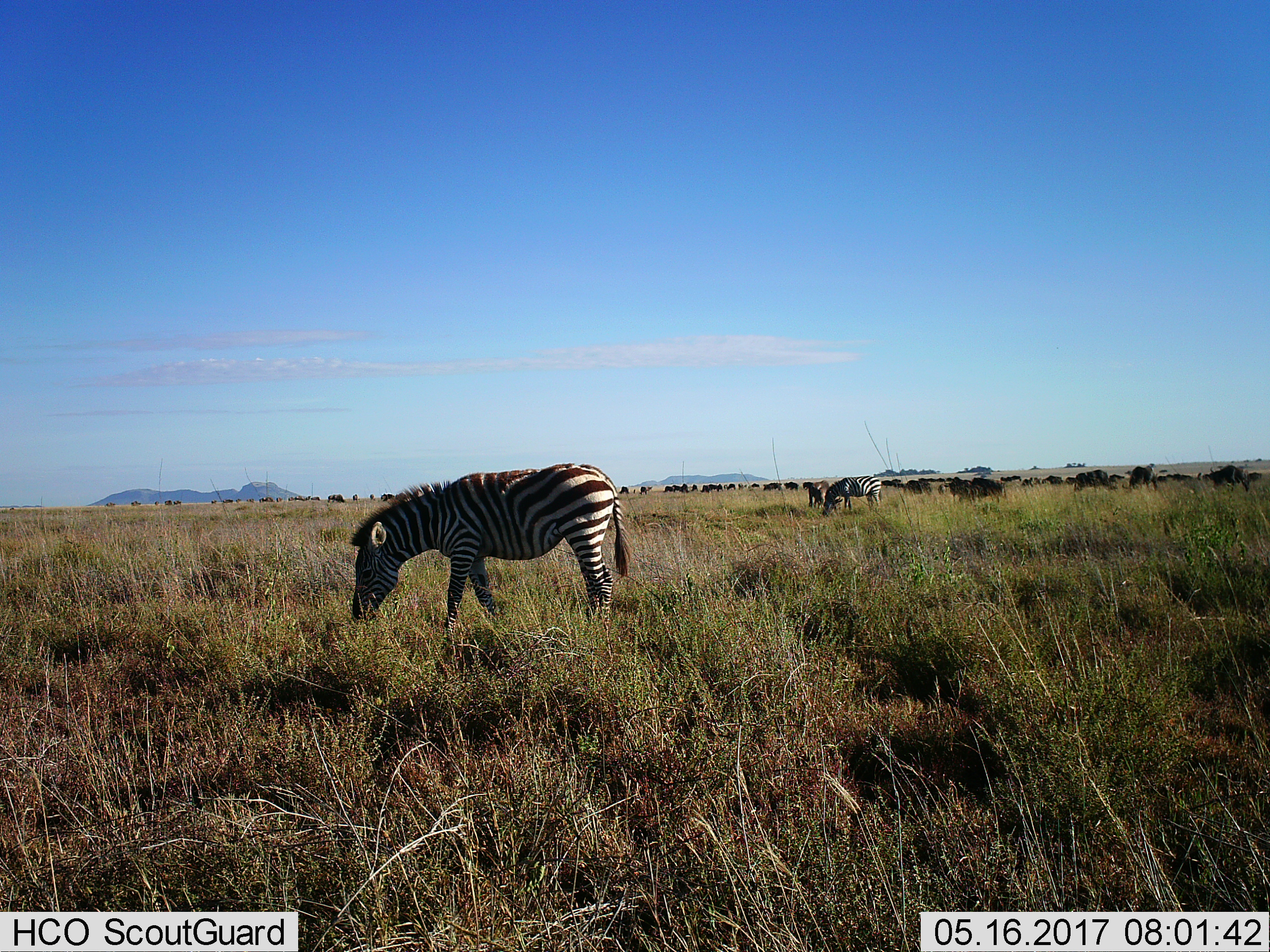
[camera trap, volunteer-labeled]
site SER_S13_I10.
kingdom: Animalia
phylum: Chordata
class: Mammalia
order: Artiodactyla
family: Bovidae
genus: Connochaetes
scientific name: Connochaetes taurinus taurinus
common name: blue wildebeest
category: wildebeestblue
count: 51+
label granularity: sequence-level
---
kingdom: Animalia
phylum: Chordata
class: Mammalia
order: Perissodactyla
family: Equidae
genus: Equus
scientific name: Equus quagga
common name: plains zebra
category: zebraplains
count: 2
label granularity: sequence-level